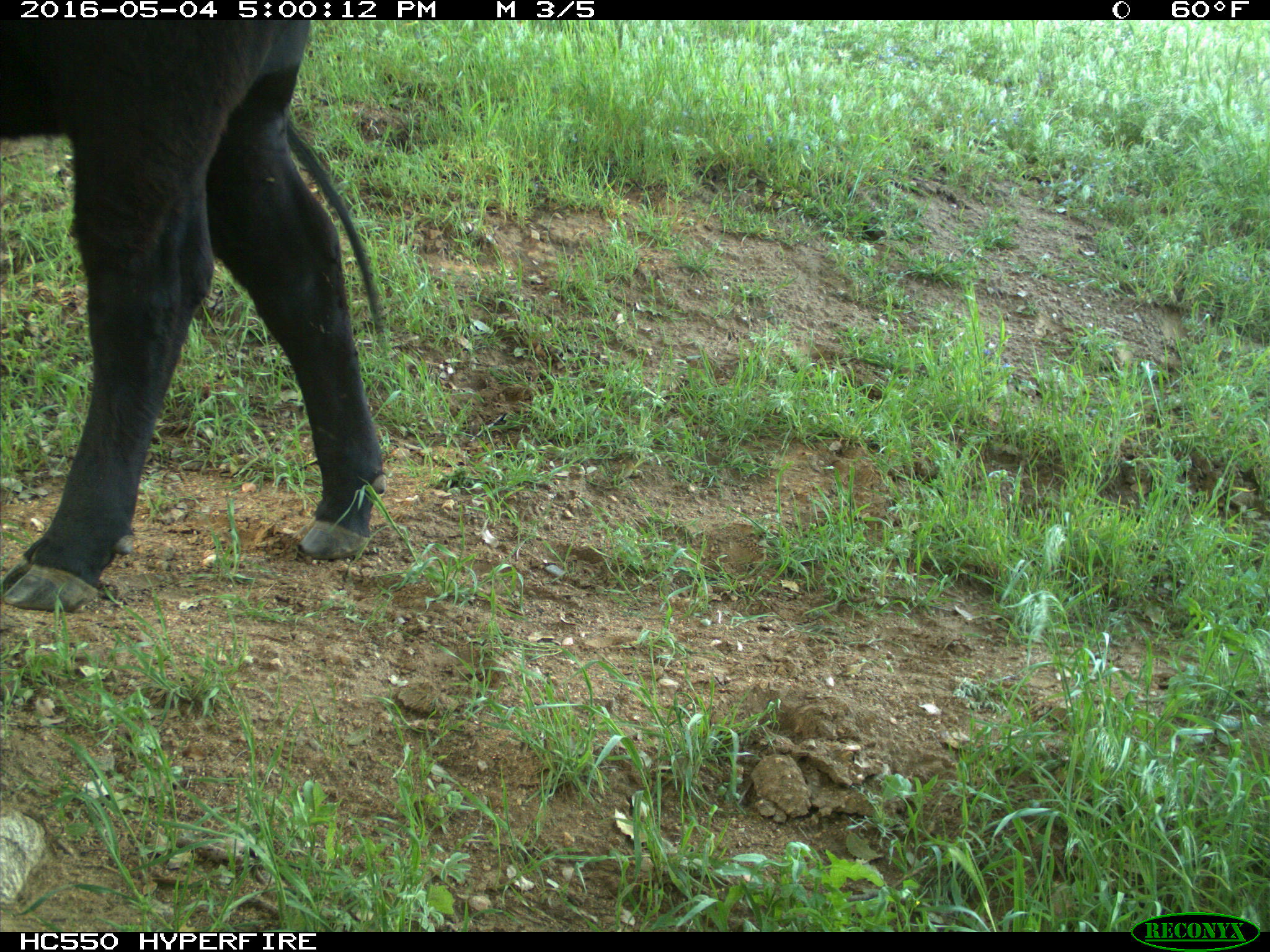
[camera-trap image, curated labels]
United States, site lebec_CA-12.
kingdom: Animalia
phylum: Chordata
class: Mammalia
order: Artiodactyla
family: Bovidae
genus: Bos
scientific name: Bos taurus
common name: domestic cow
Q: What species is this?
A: Bos taurus (domestic cow).